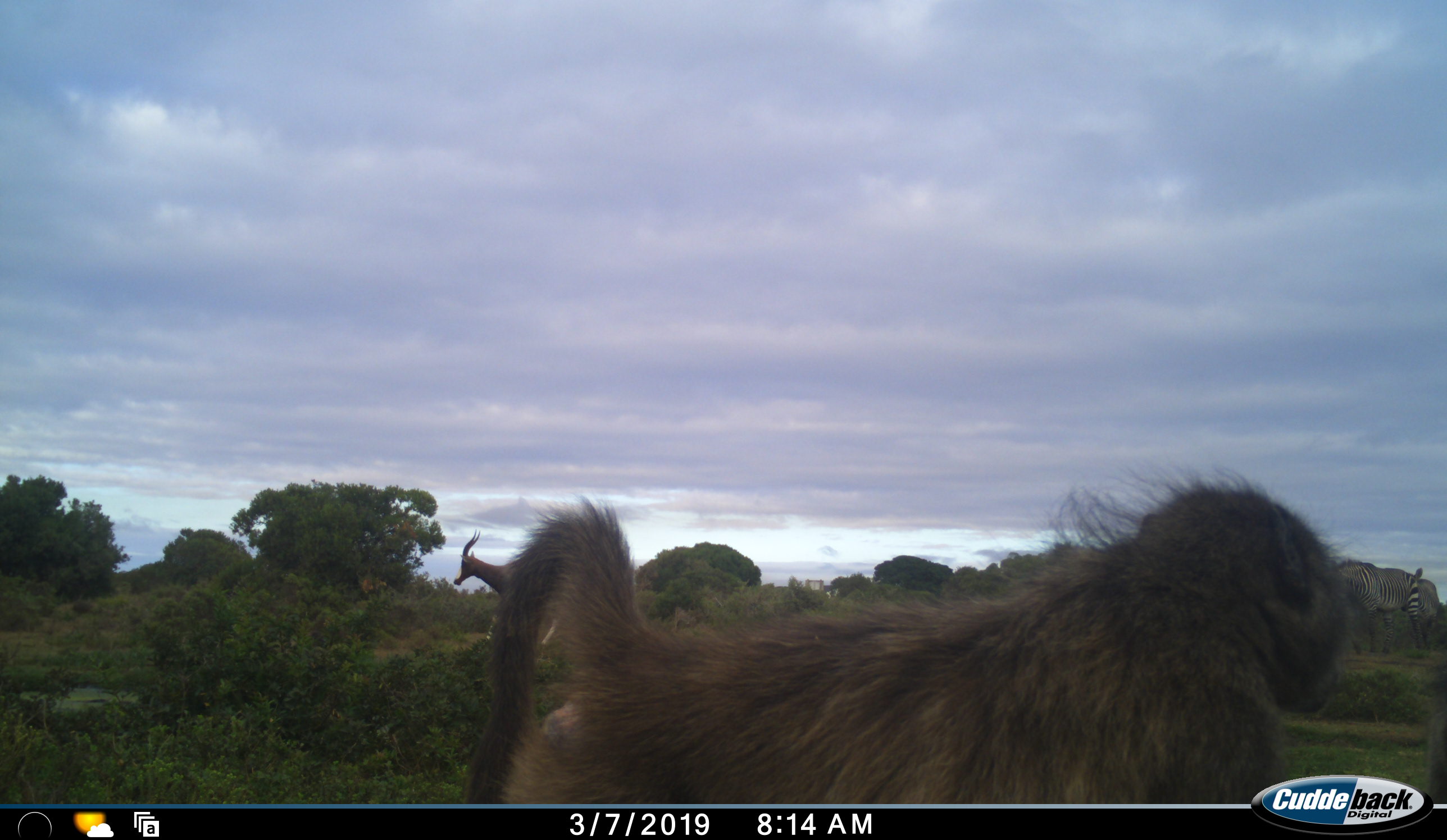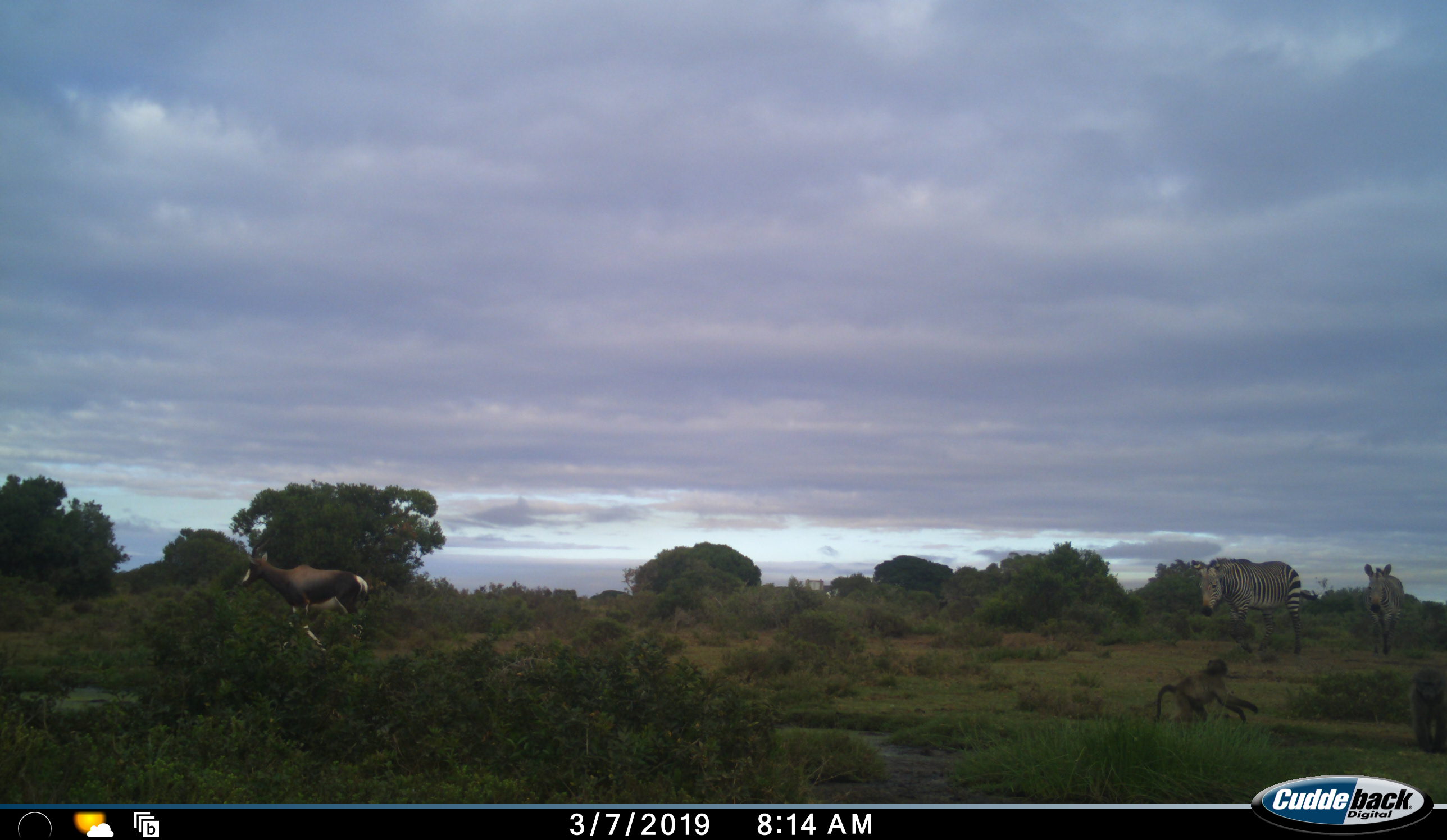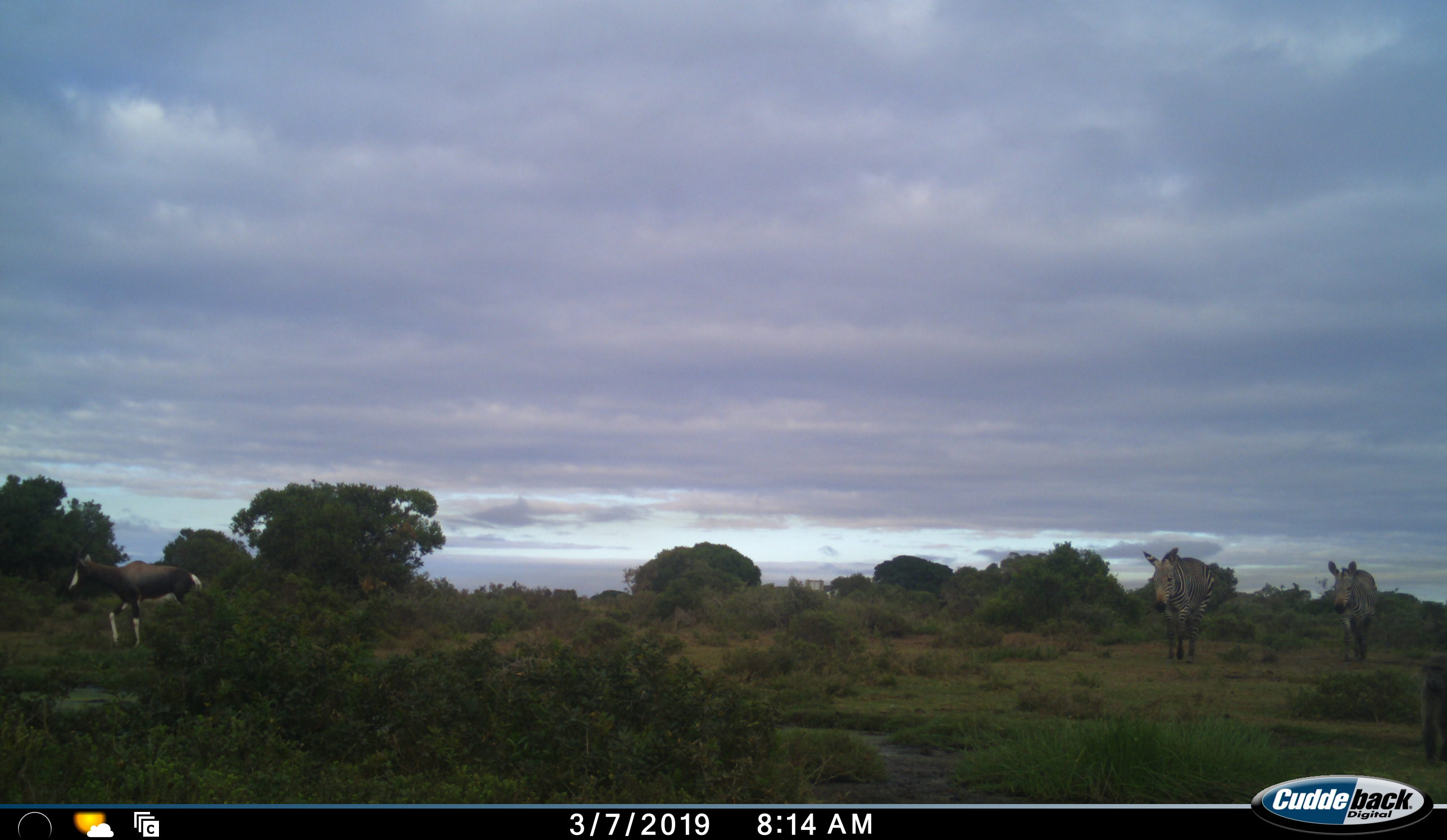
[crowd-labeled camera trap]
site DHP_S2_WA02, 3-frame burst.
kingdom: Animalia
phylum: Chordata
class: Mammalia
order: Primates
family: Cercopithecidae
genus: Papio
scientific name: Papio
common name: baboon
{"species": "baboon (Papio)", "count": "3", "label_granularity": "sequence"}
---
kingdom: Animalia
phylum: Chordata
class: Mammalia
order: Artiodactyla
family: Bovidae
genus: Damaliscus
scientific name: Damaliscus pygargus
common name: bontebok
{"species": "bontebok (Damaliscus pygargus)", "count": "1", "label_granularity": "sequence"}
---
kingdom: Animalia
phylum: Chordata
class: Mammalia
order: Perissodactyla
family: Equidae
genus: Equus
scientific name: Equus zebra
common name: mountain zebra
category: zebramountain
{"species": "zebramountain (mountain zebra) (Equus zebra)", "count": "2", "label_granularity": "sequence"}